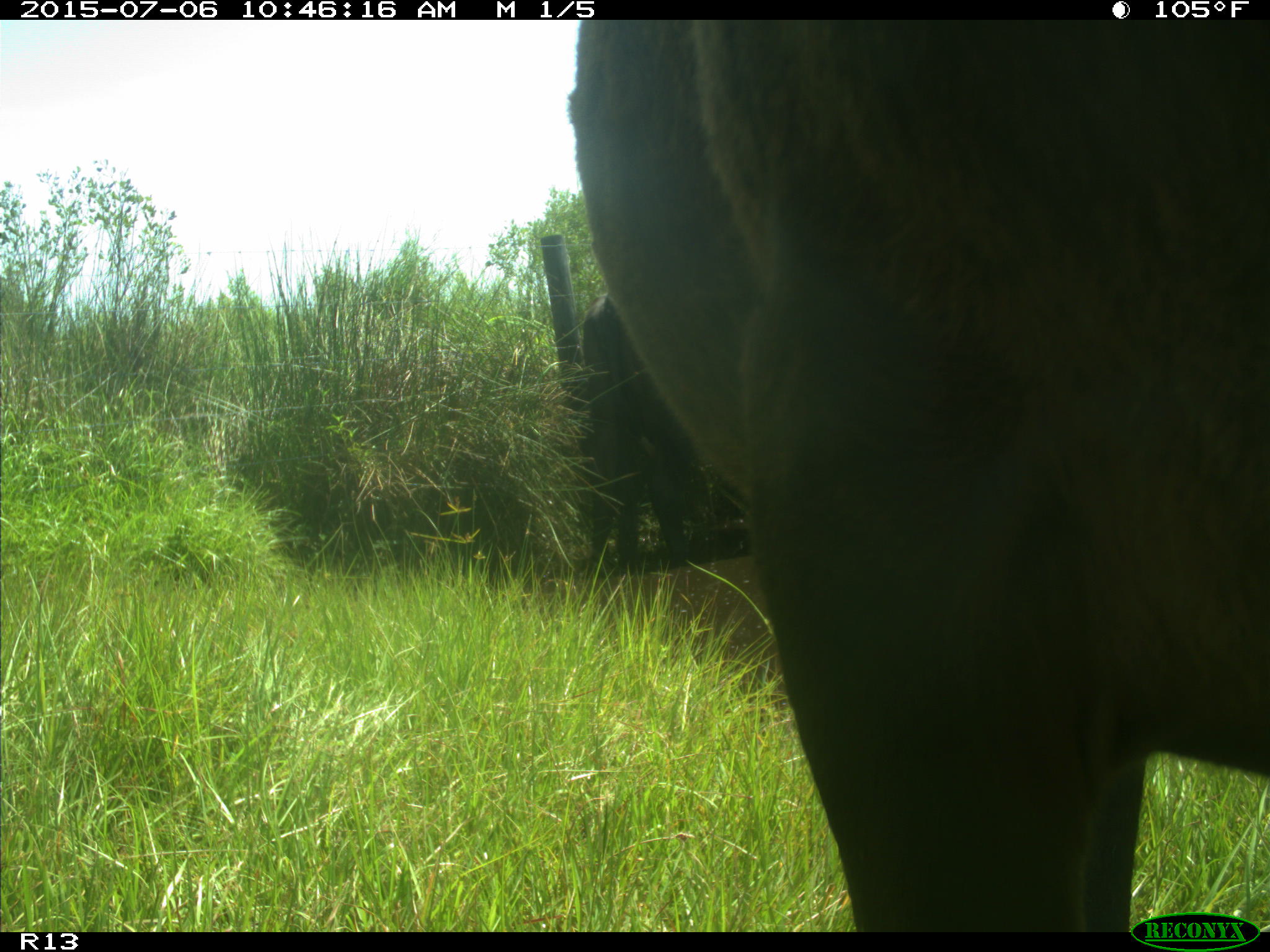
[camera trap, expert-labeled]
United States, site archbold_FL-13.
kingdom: Animalia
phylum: Chordata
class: Mammalia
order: Artiodactyla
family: Bovidae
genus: Bos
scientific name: Bos taurus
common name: domestic cow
Bos taurus (domestic cow).